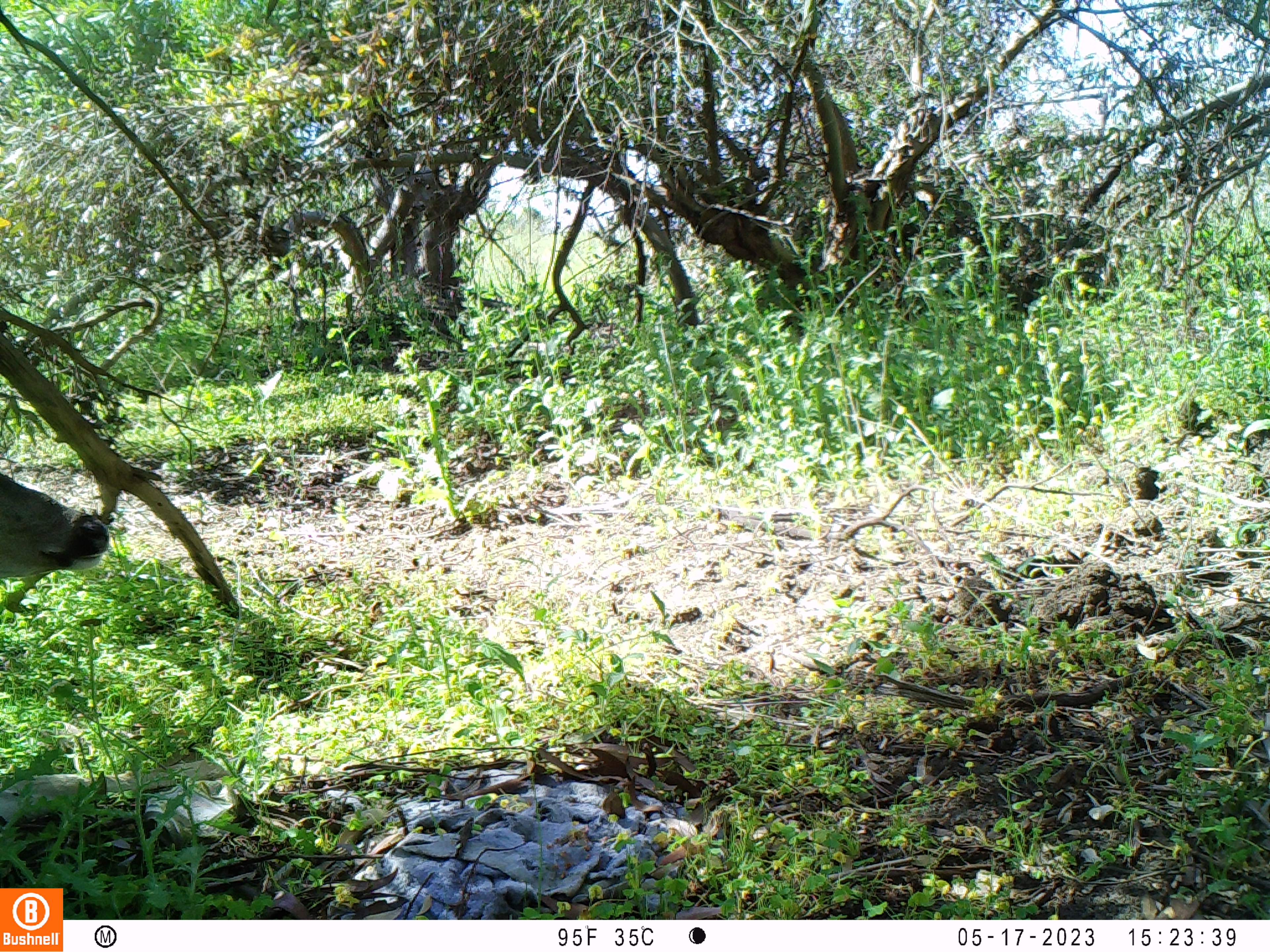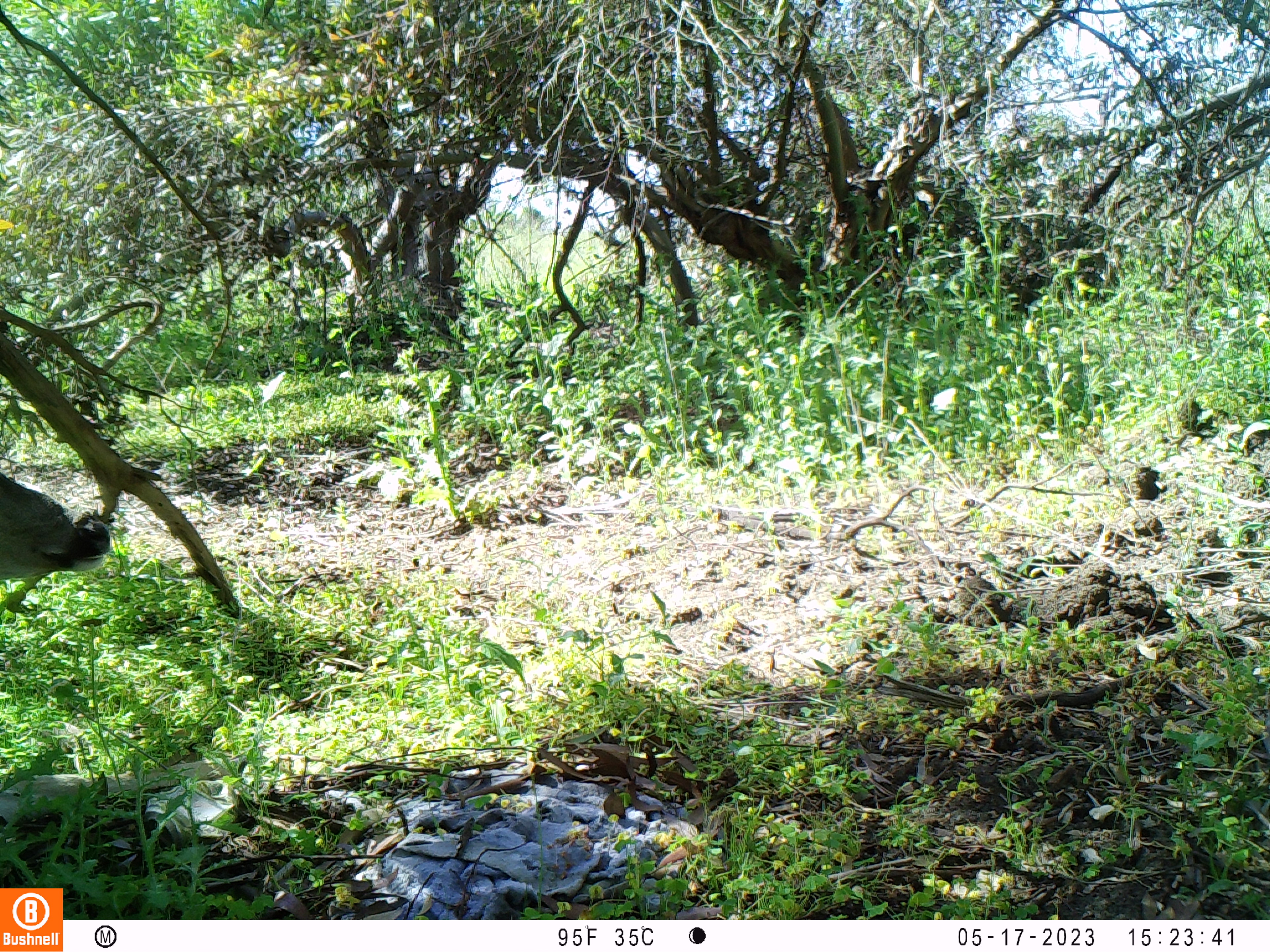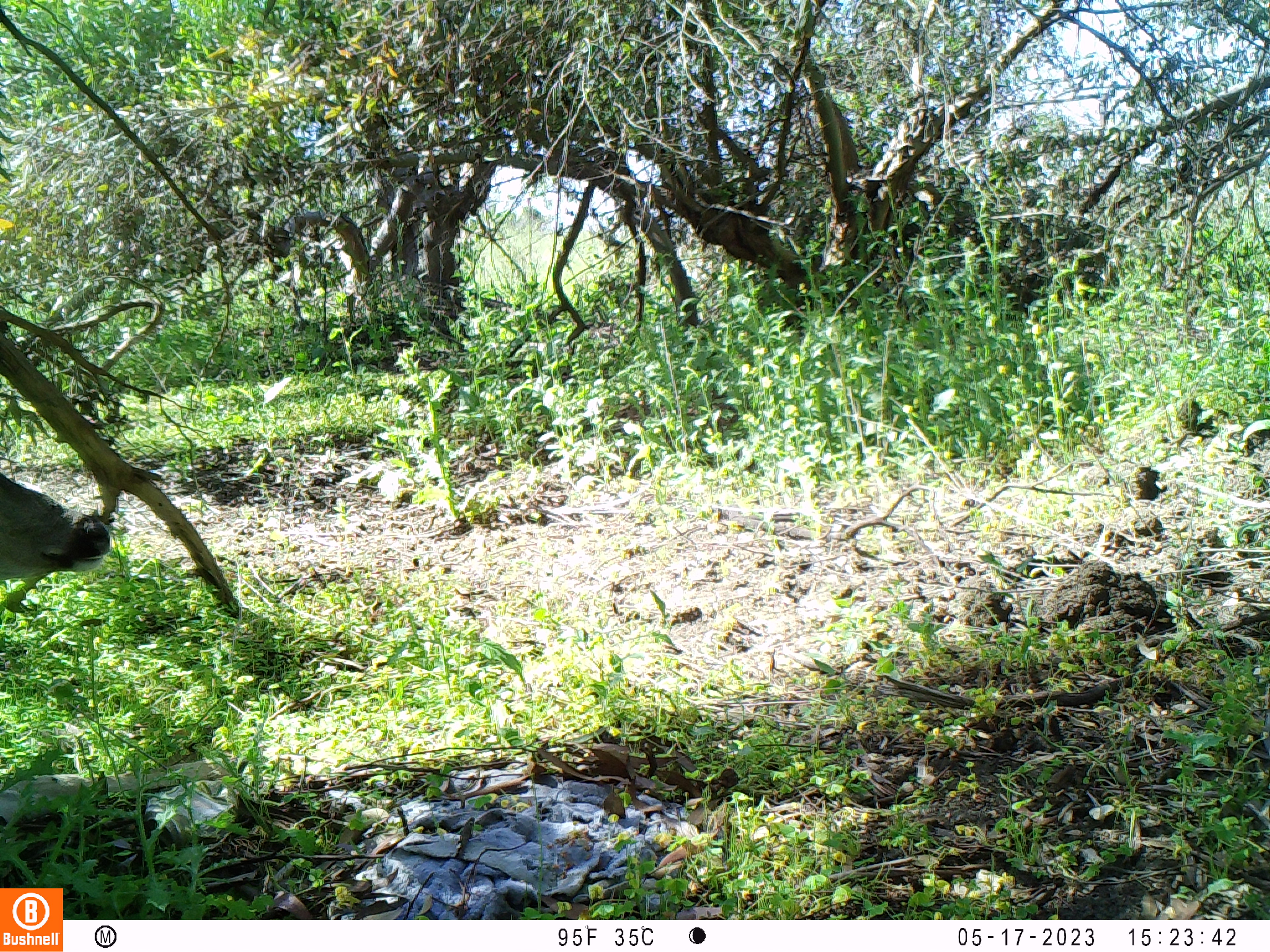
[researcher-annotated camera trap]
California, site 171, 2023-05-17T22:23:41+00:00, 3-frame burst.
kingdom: Animalia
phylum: Chordata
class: Mammalia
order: Artiodactyla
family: Cervidae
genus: Odocoileus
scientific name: Odocoileus hemionus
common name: mule deer